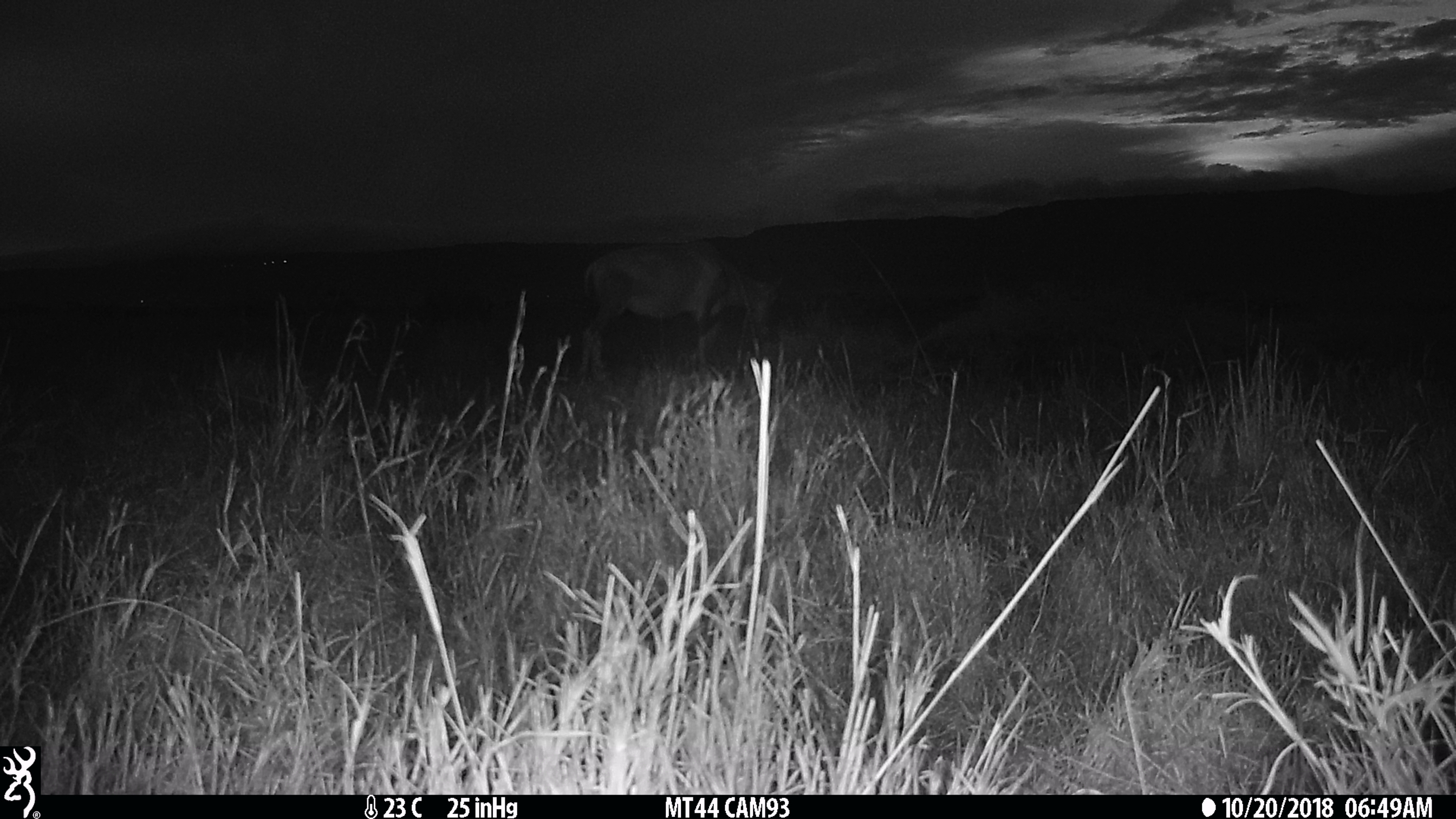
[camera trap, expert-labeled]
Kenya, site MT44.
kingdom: Animalia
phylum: Chordata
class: Mammalia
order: Artiodactyla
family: Bovidae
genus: Damaliscus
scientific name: Damaliscus lunatus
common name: topi